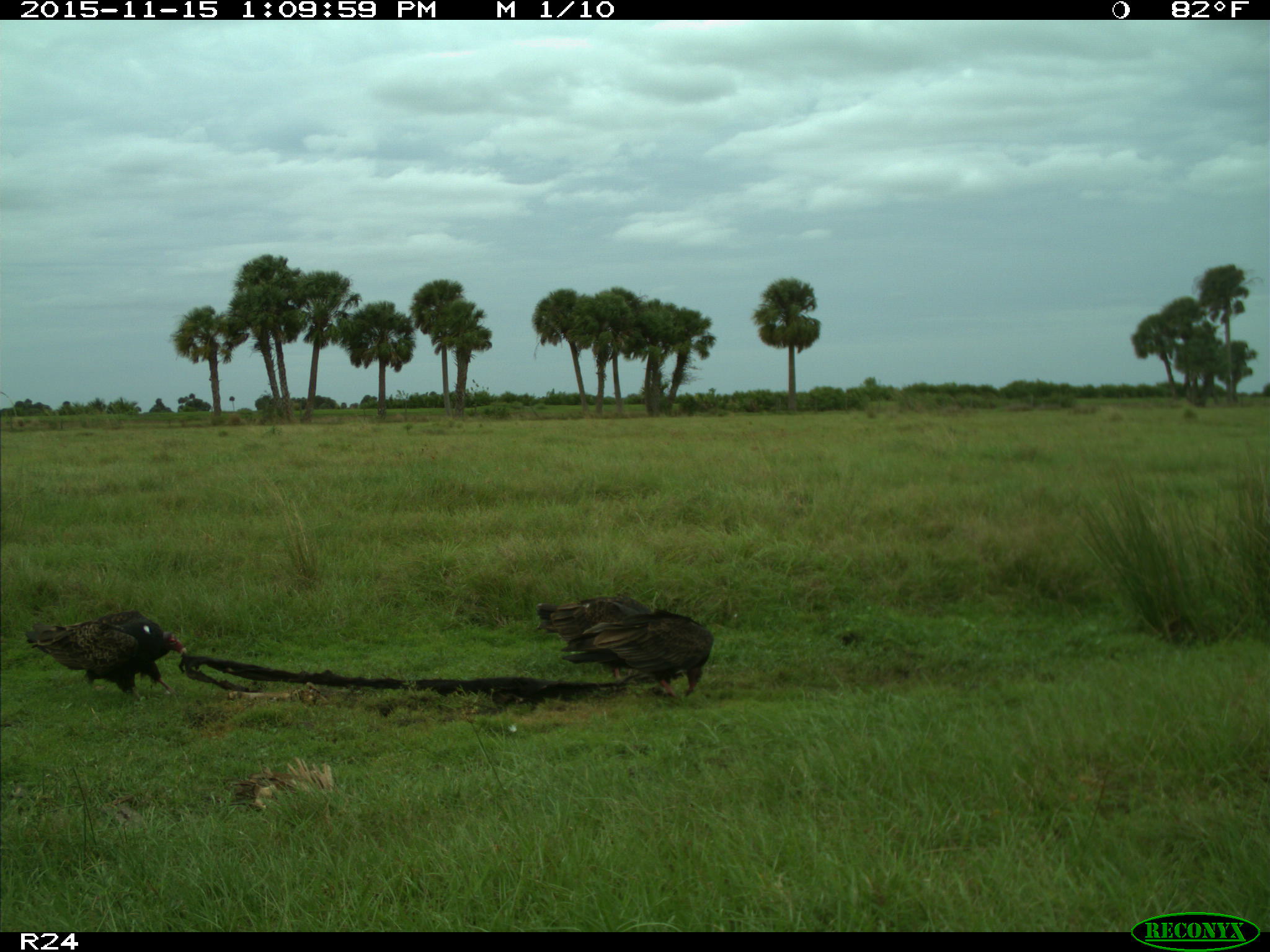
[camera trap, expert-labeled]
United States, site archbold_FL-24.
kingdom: Animalia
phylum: Chordata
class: Aves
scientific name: Aves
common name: birds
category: unidentified bird